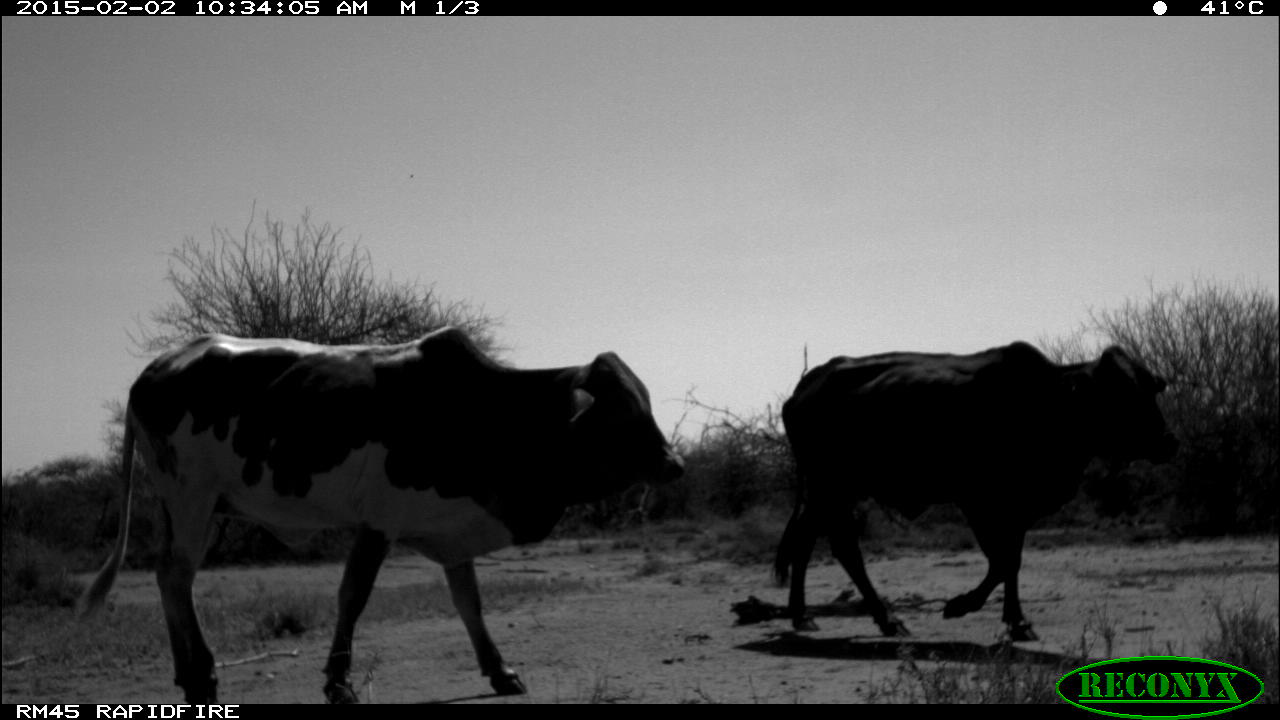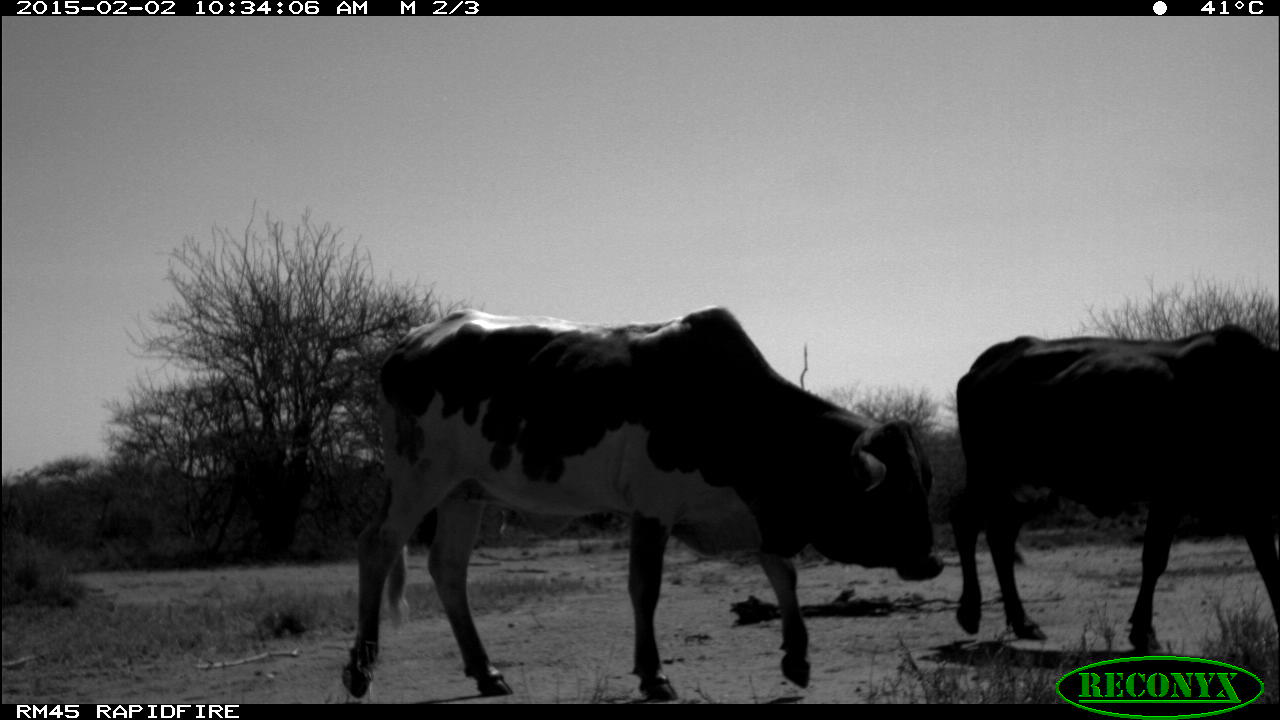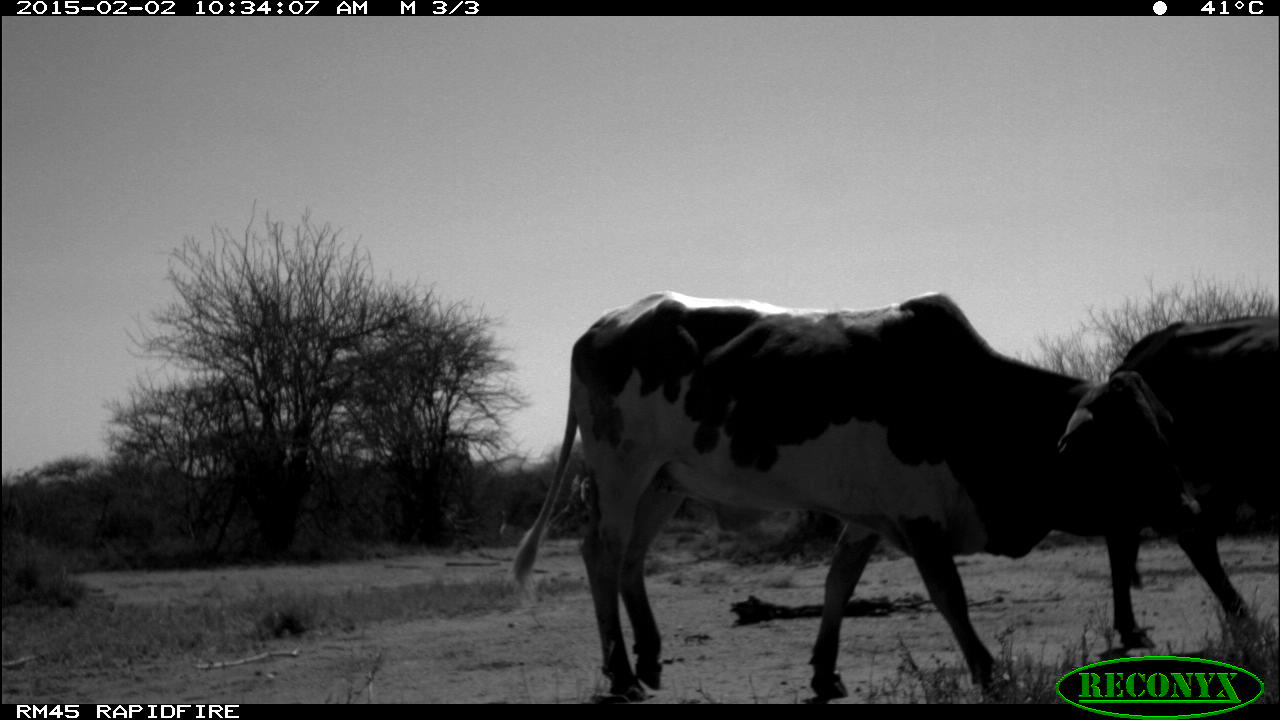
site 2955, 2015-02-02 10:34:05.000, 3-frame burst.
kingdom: Animalia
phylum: Chordata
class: Mammalia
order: Artiodactyla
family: Bovidae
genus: Bos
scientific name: Bos taurus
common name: domestic cattle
Bos taurus (domestic cattle), count 3.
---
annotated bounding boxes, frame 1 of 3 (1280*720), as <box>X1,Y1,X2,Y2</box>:
bos taurus: <box>77,325,686,703</box>; <box>773,341,1182,641</box>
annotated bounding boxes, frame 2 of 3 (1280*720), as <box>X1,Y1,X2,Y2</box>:
bos taurus: <box>339,305,946,704</box>; <box>957,323,1274,653</box>